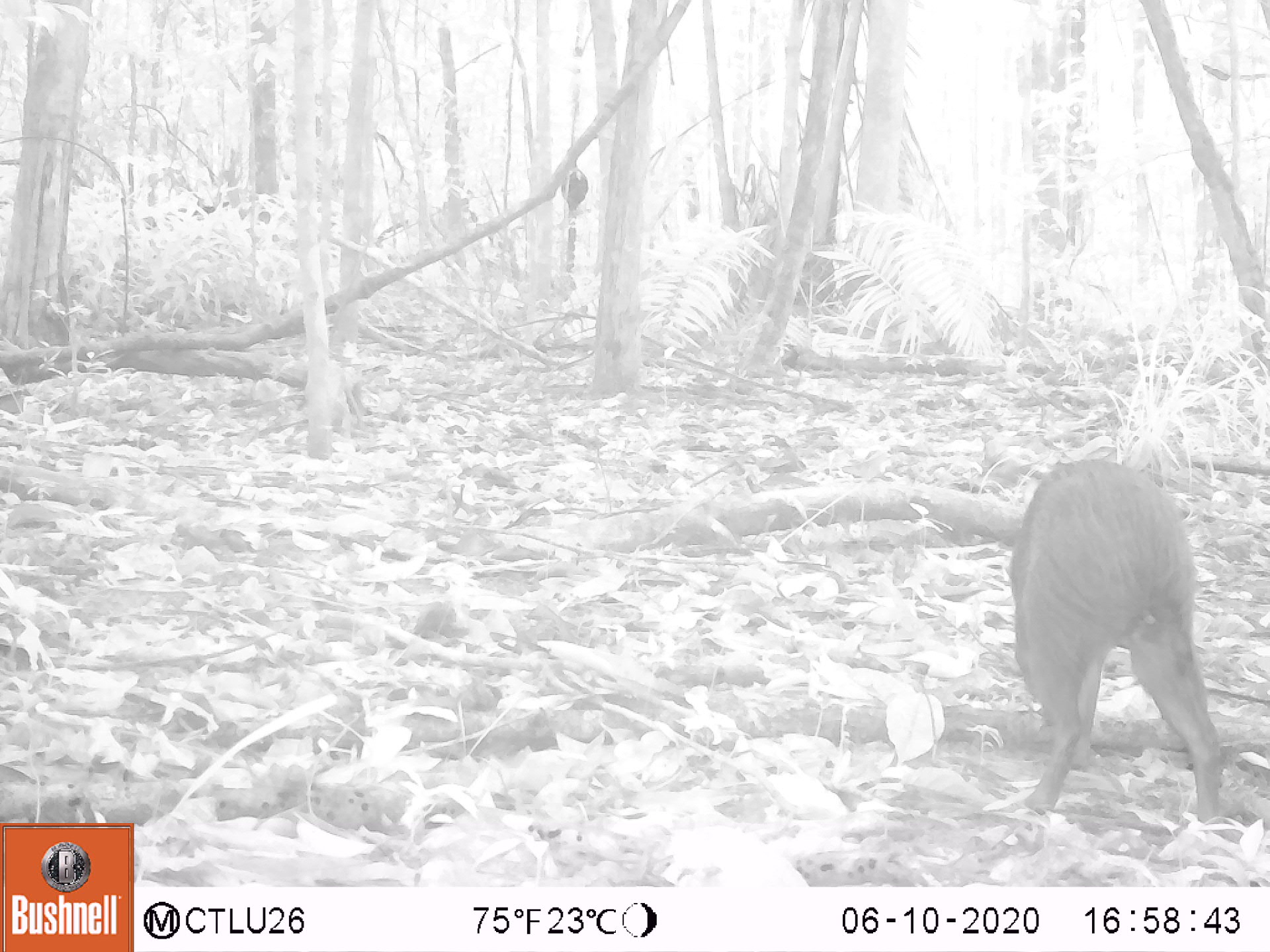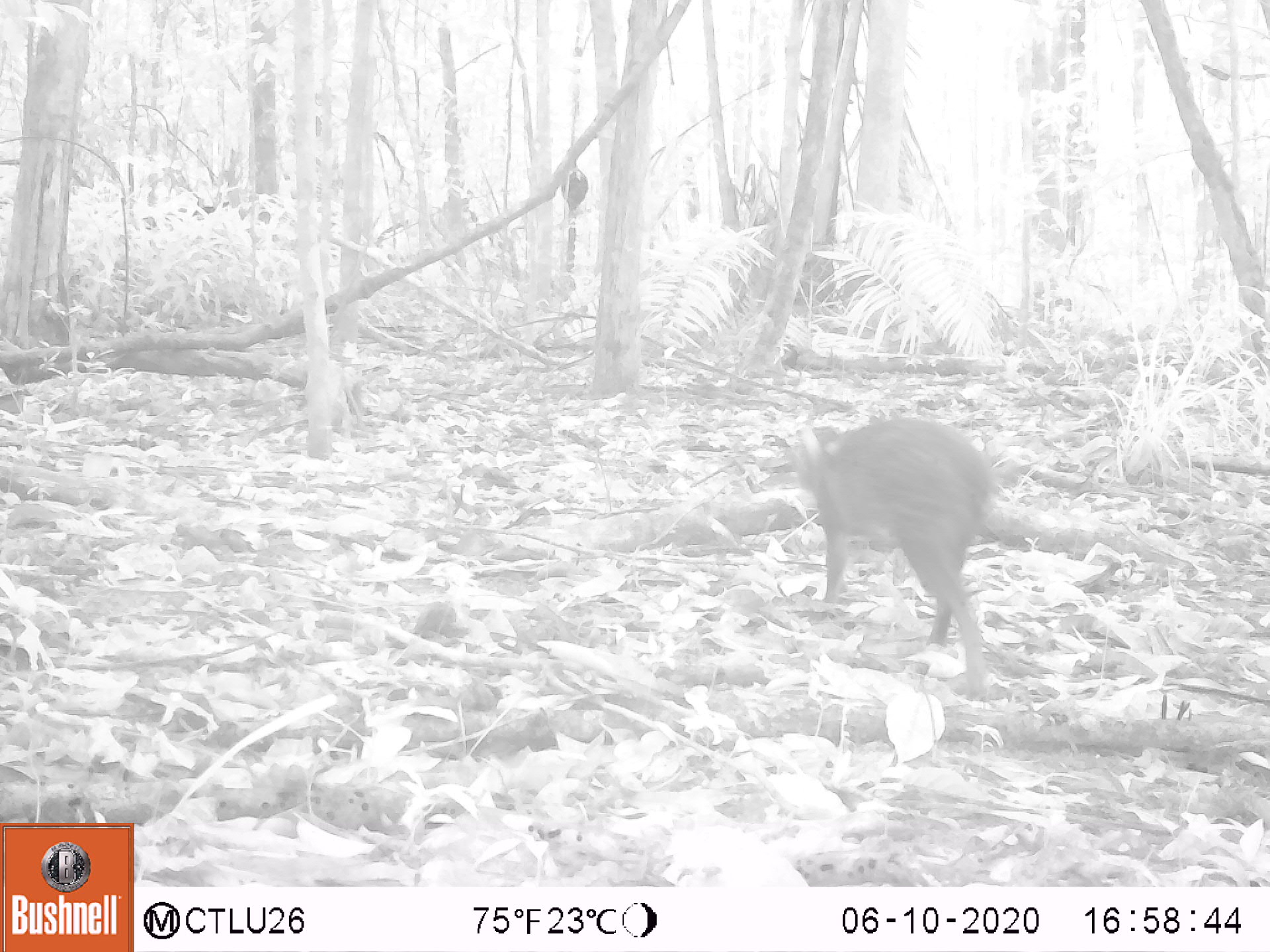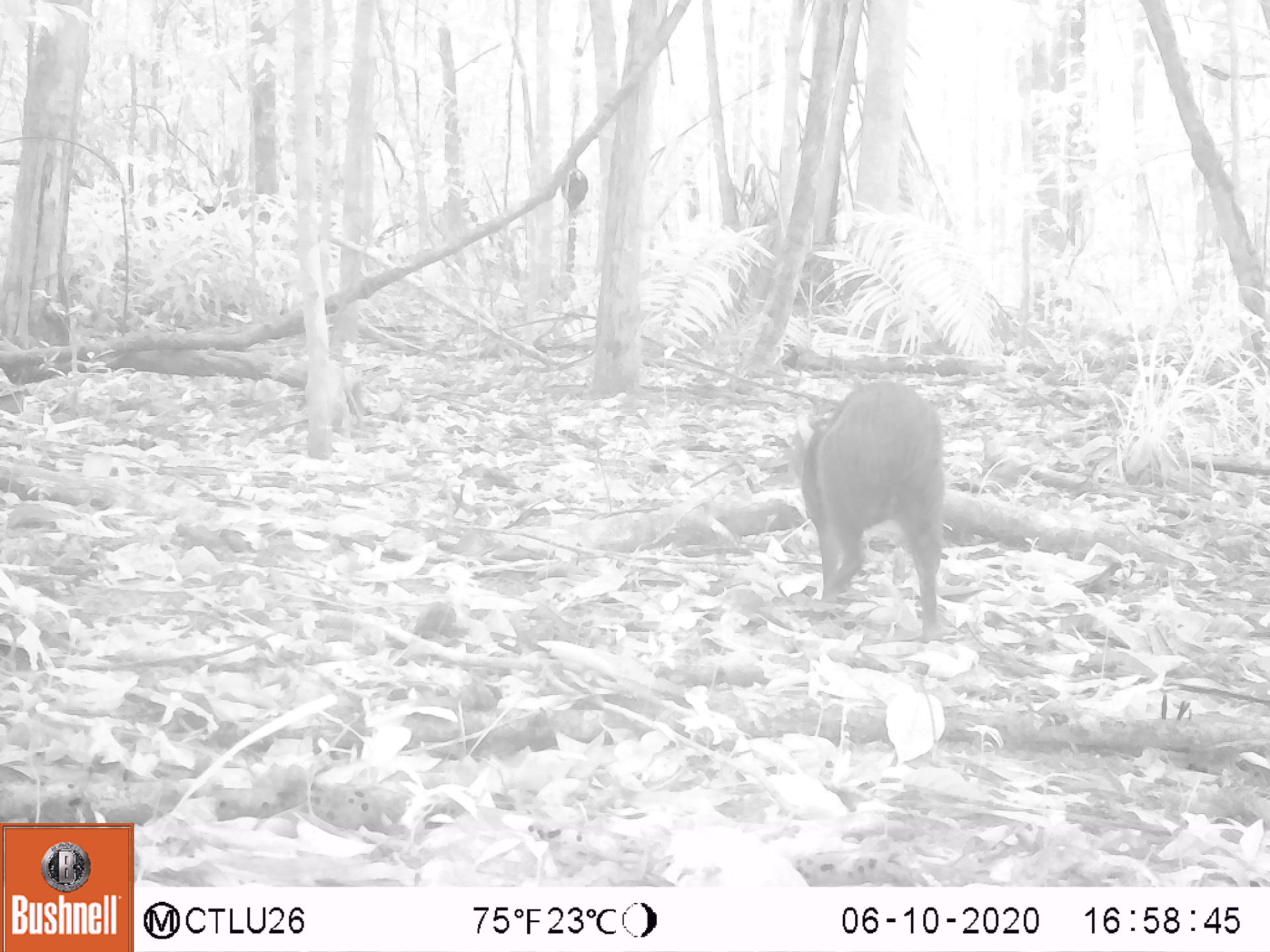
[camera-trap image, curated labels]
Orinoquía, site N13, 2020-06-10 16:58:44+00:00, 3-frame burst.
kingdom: Animalia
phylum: Chordata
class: Mammalia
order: Rodentia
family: Dasyproctidae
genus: Dasyprocta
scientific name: Dasyprocta fuliginosa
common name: black agouti